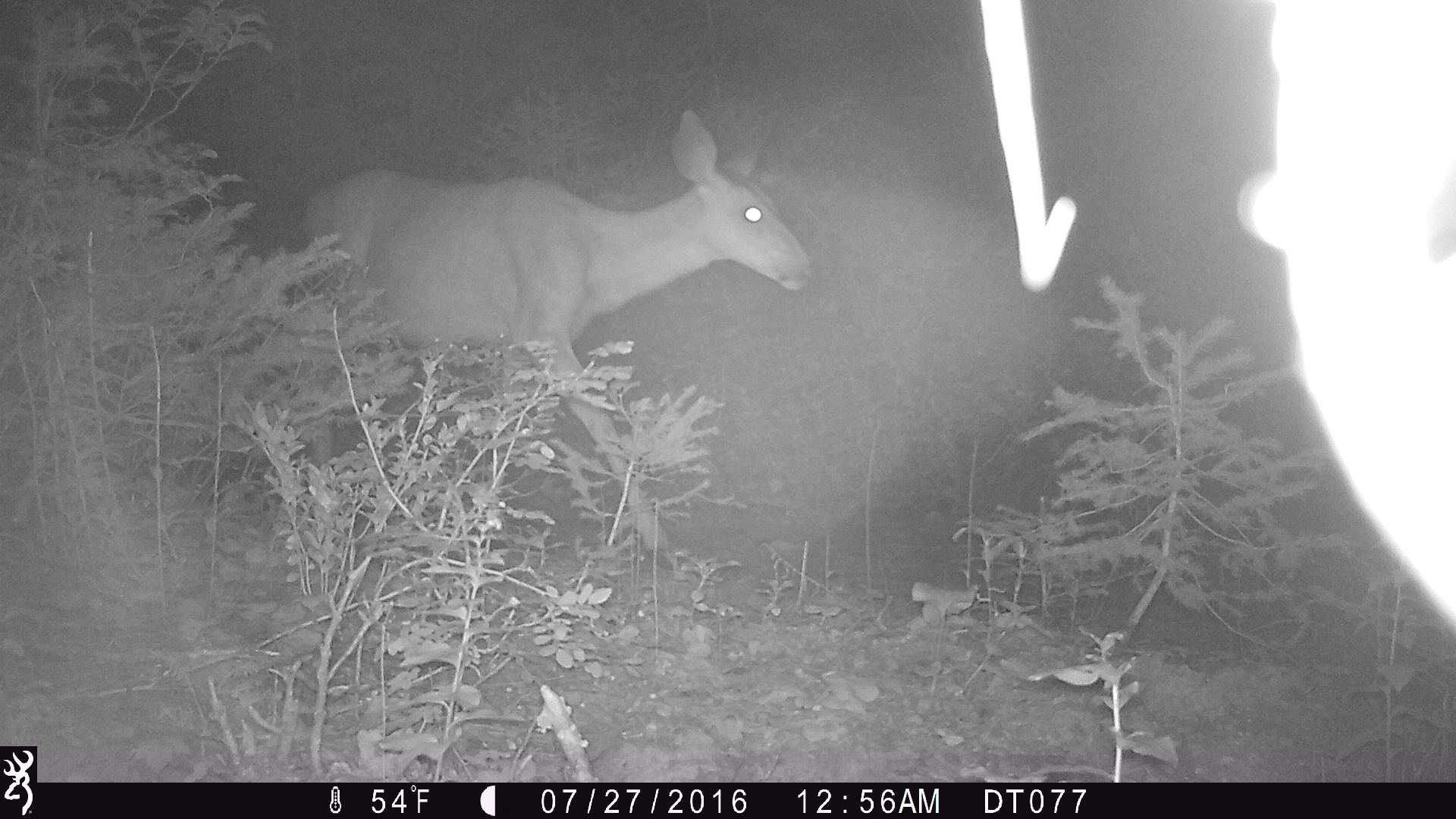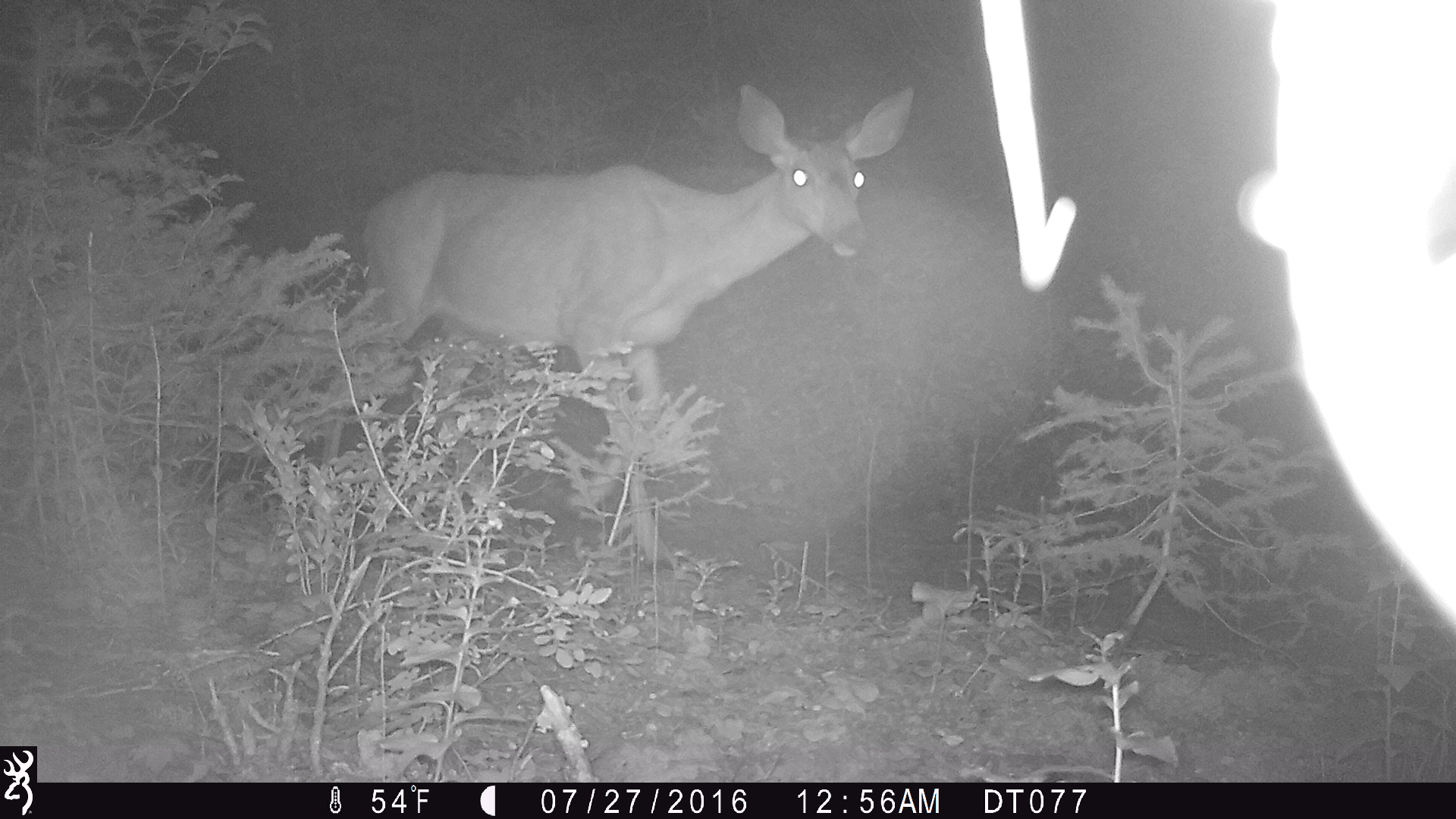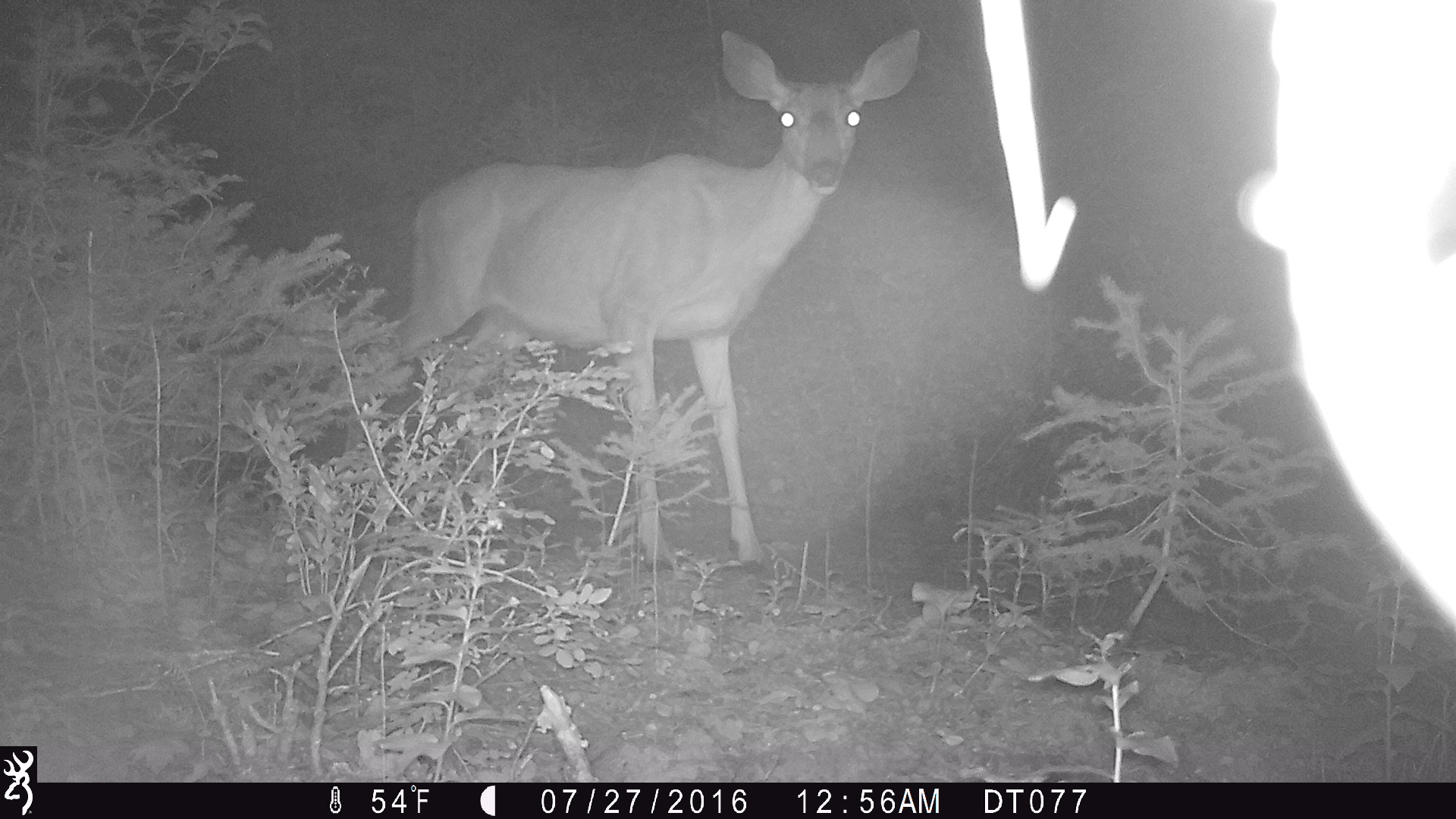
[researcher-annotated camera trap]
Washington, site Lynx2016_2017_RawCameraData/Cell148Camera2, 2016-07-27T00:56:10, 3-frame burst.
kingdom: Animalia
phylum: Chordata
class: Mammalia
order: Artiodactyla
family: Cervidae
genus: Odocoileus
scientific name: Odocoileus hemionus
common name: mule deer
Odocoileus hemionus (mule deer). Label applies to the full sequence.